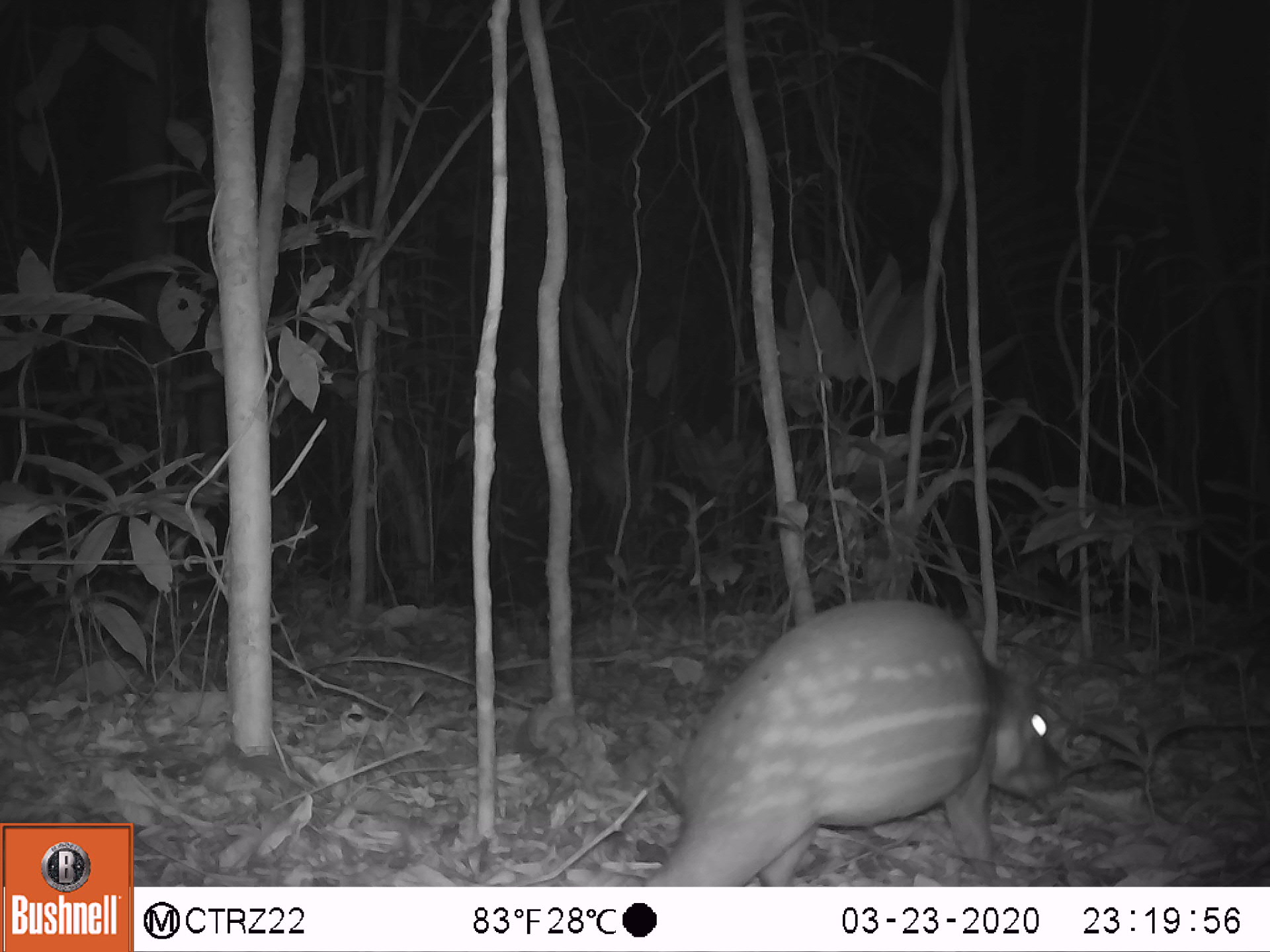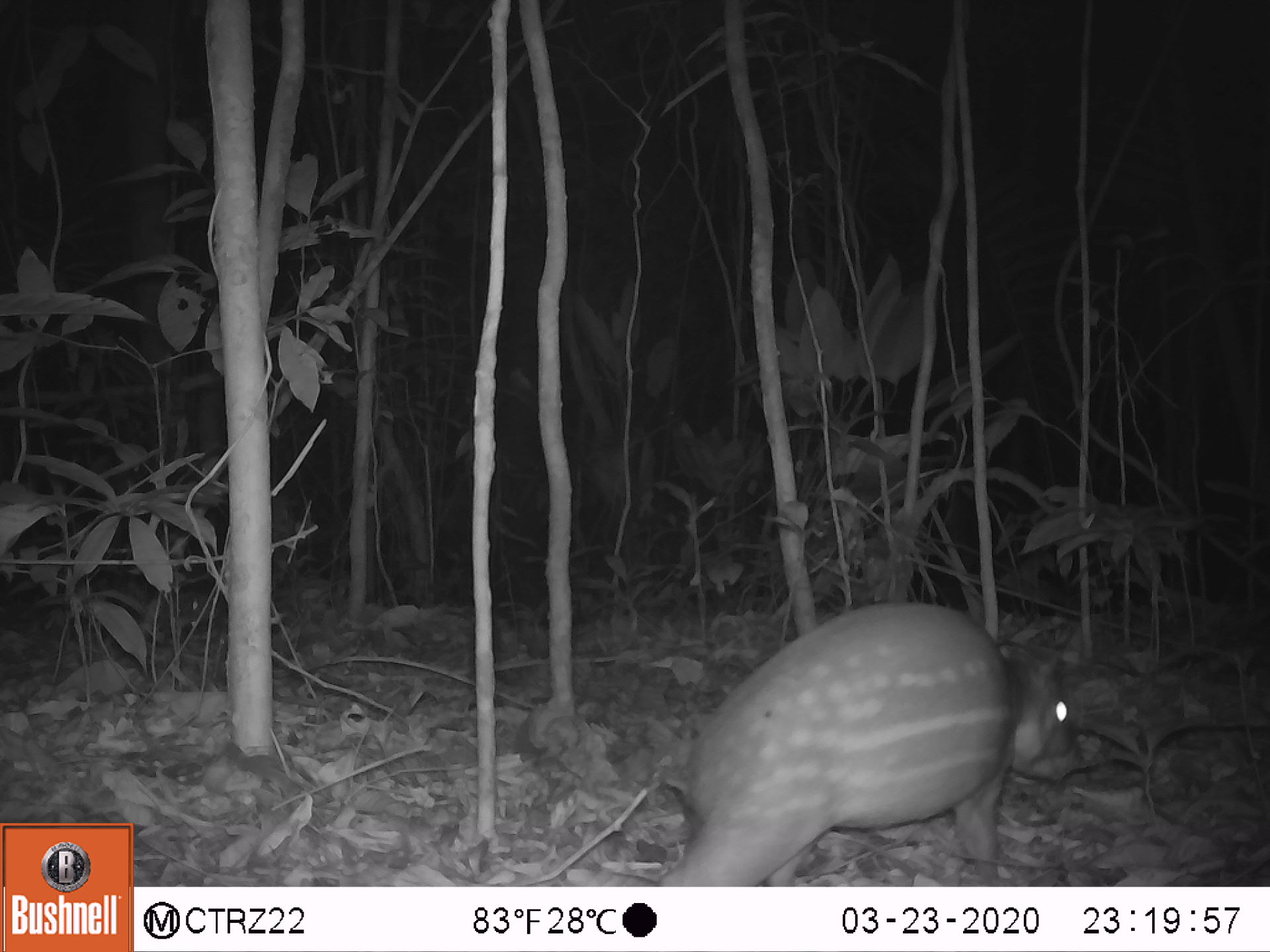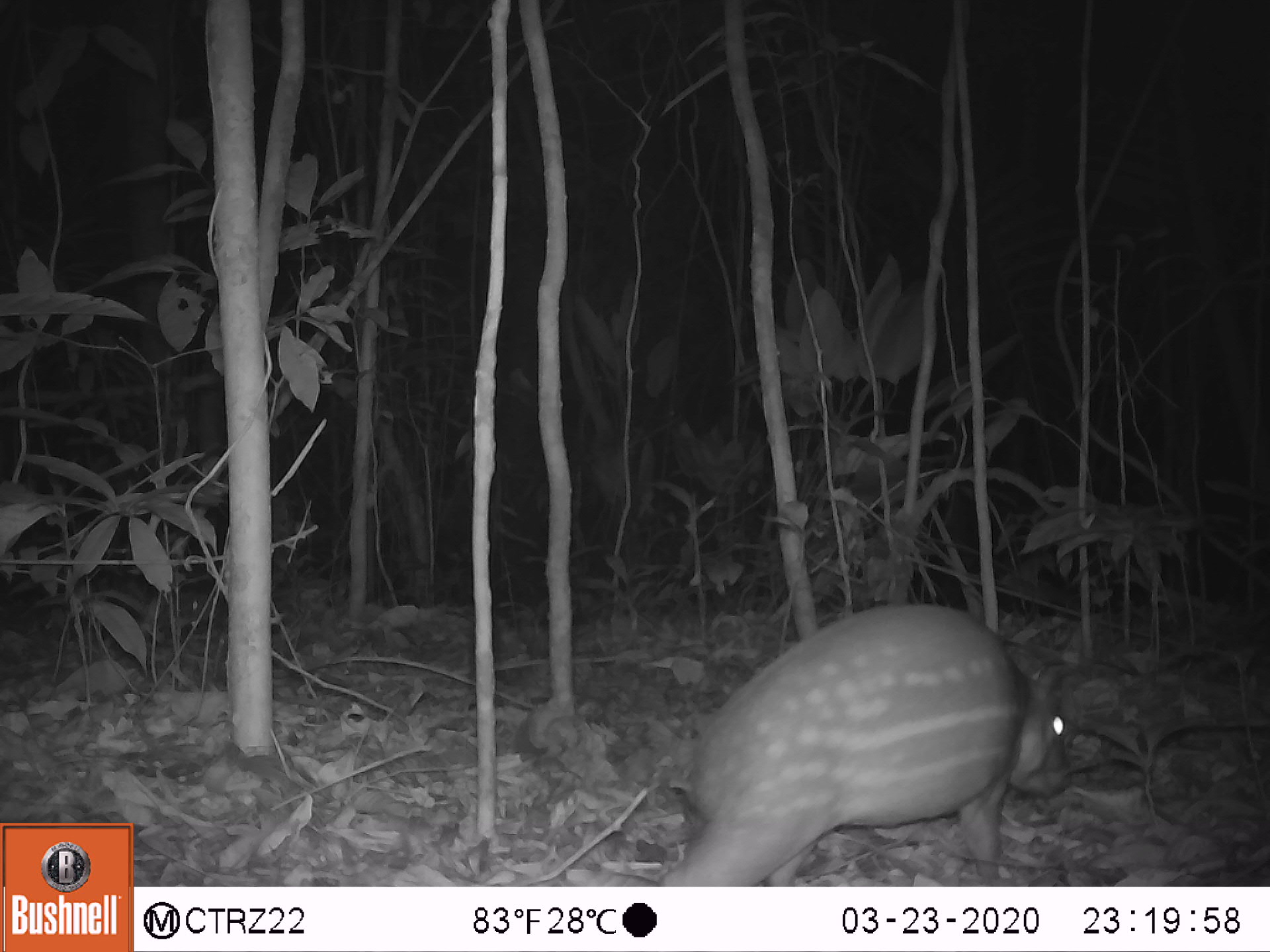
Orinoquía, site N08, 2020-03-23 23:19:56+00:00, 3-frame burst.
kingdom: Animalia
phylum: Chordata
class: Mammalia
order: Rodentia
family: Cuniculidae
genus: Cuniculus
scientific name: Cuniculus paca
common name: spotted paca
Spotted paca (Cuniculus paca).